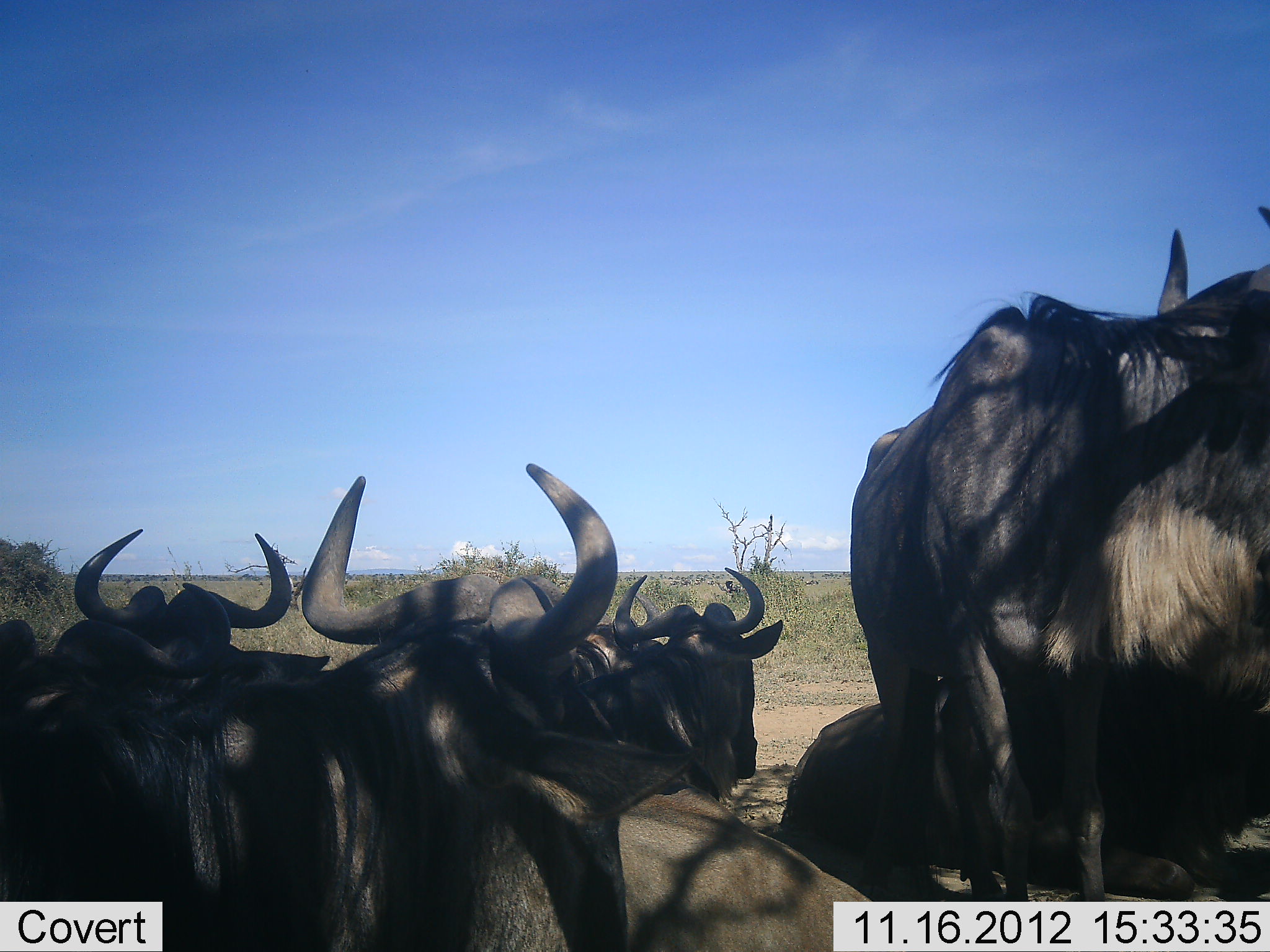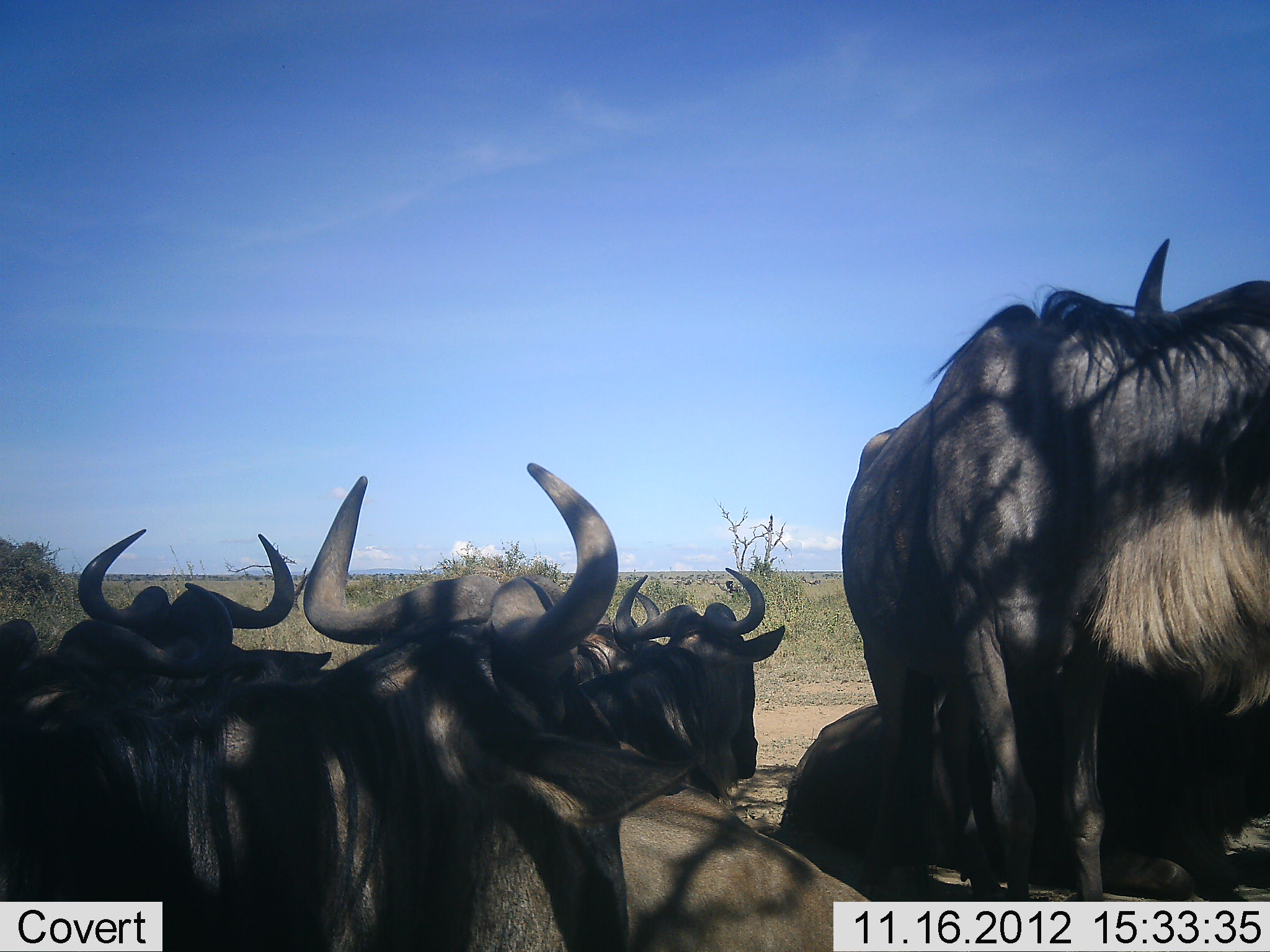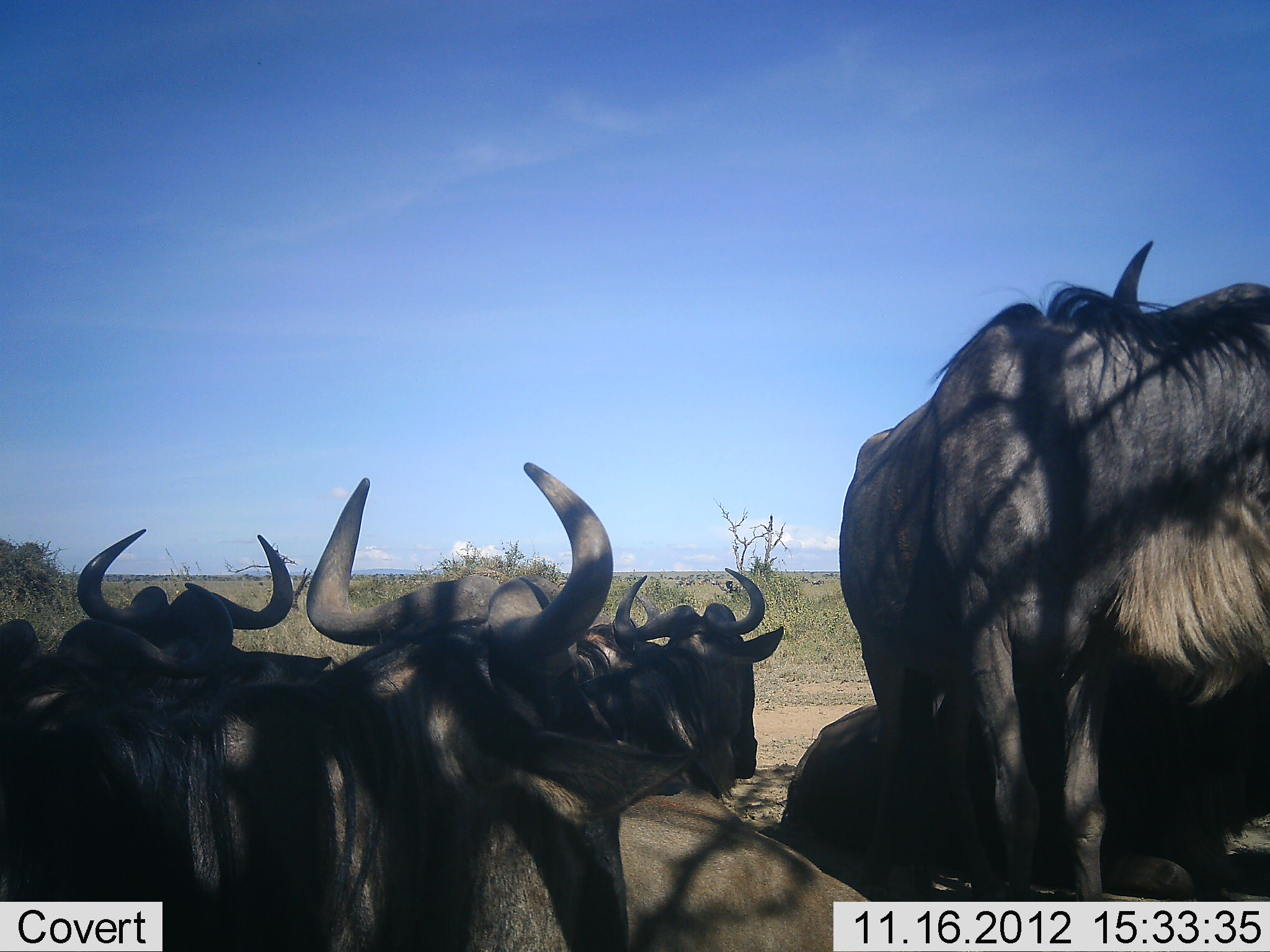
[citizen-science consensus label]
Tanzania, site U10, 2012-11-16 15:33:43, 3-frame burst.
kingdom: Animalia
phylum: Chordata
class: Mammalia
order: Artiodactyla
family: Bovidae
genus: Connochaetes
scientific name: Connochaetes taurinus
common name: blue wildebeest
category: wildebeest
Wildebeest (blue wildebeest) (Connochaetes taurinus), count 6. Behavior (volunteer vote fractions): standing 70%, resting 80%, moving 0%, interacting 20%. Young present (vote fraction): 10%. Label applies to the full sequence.